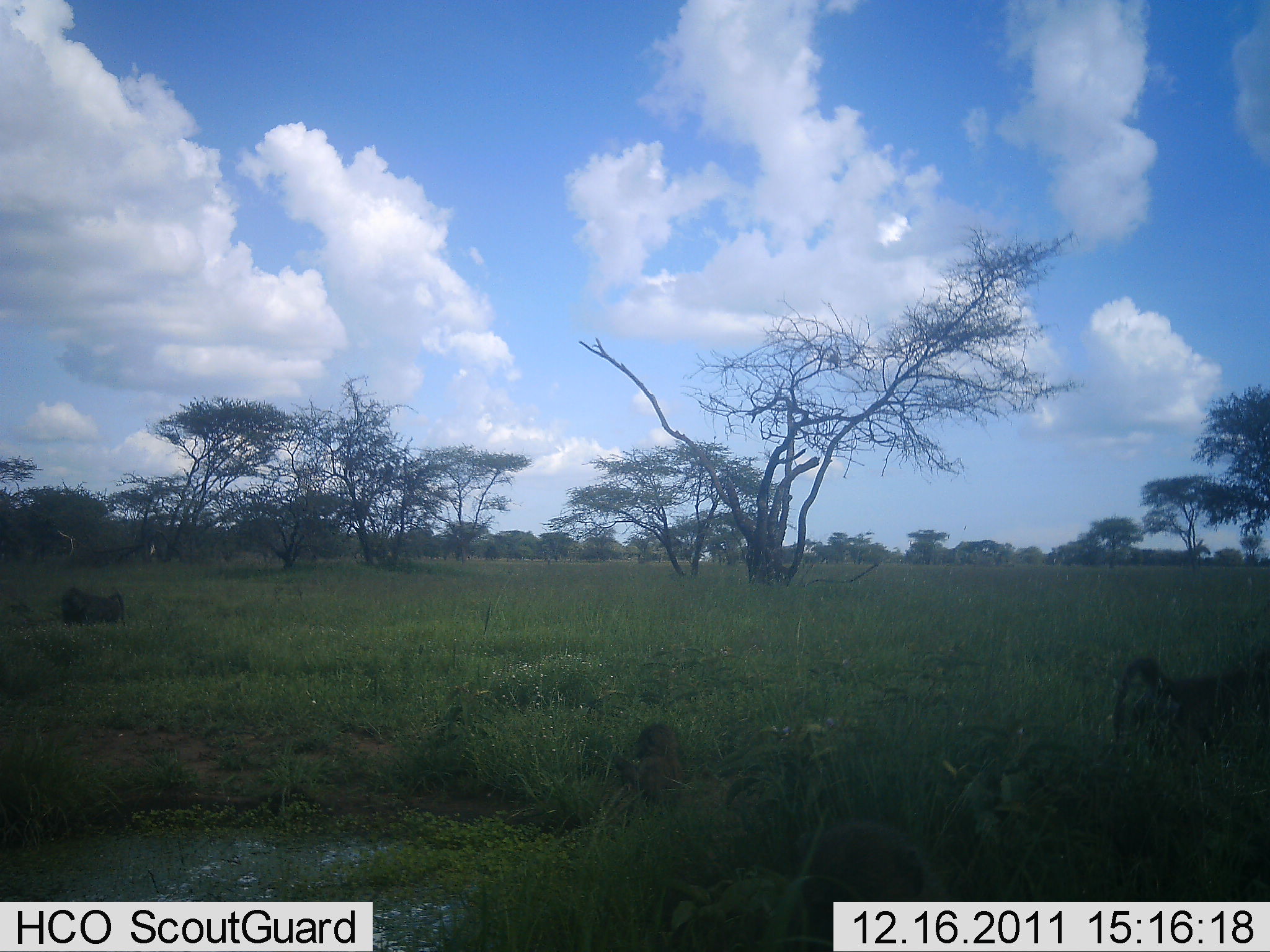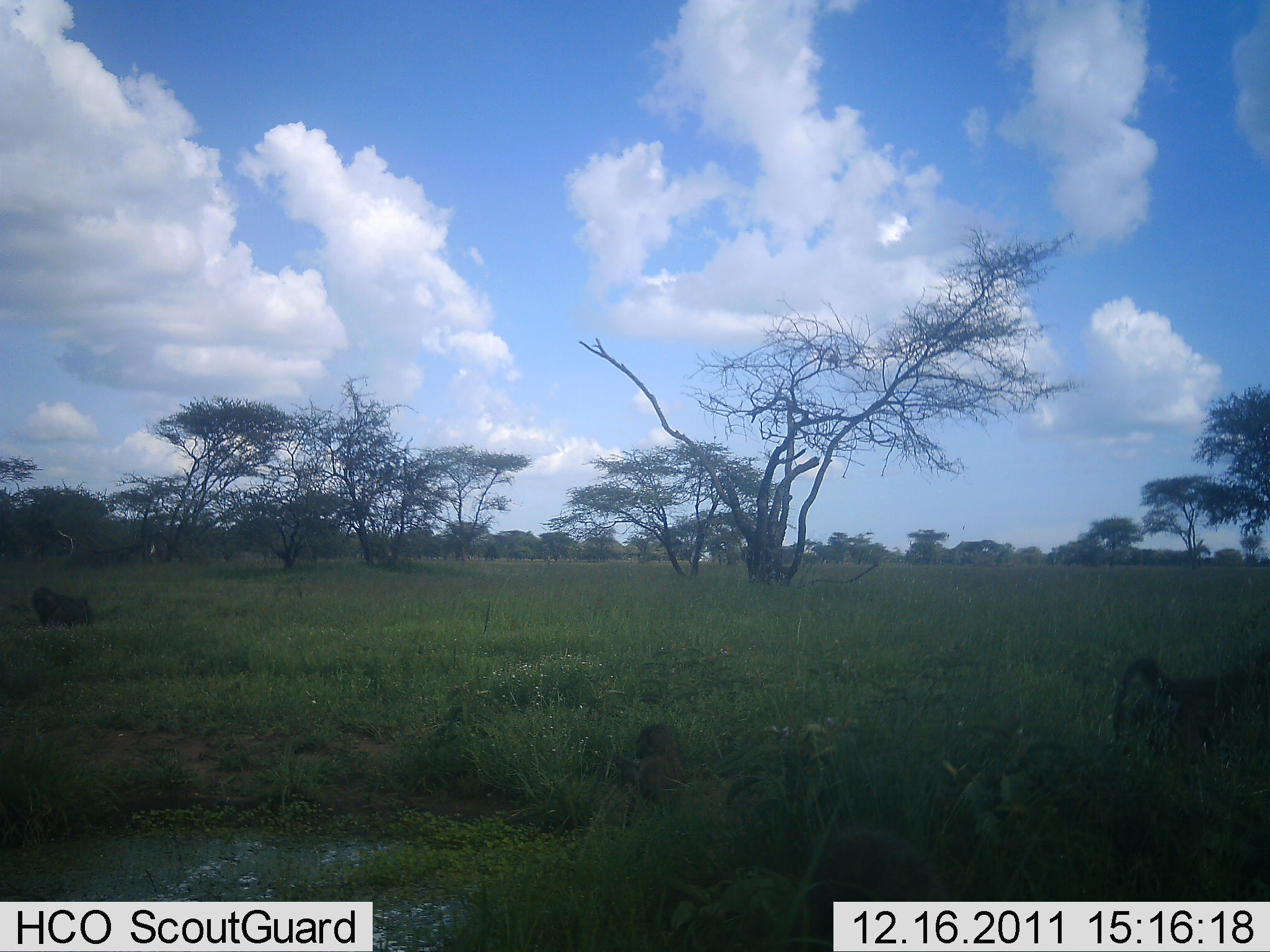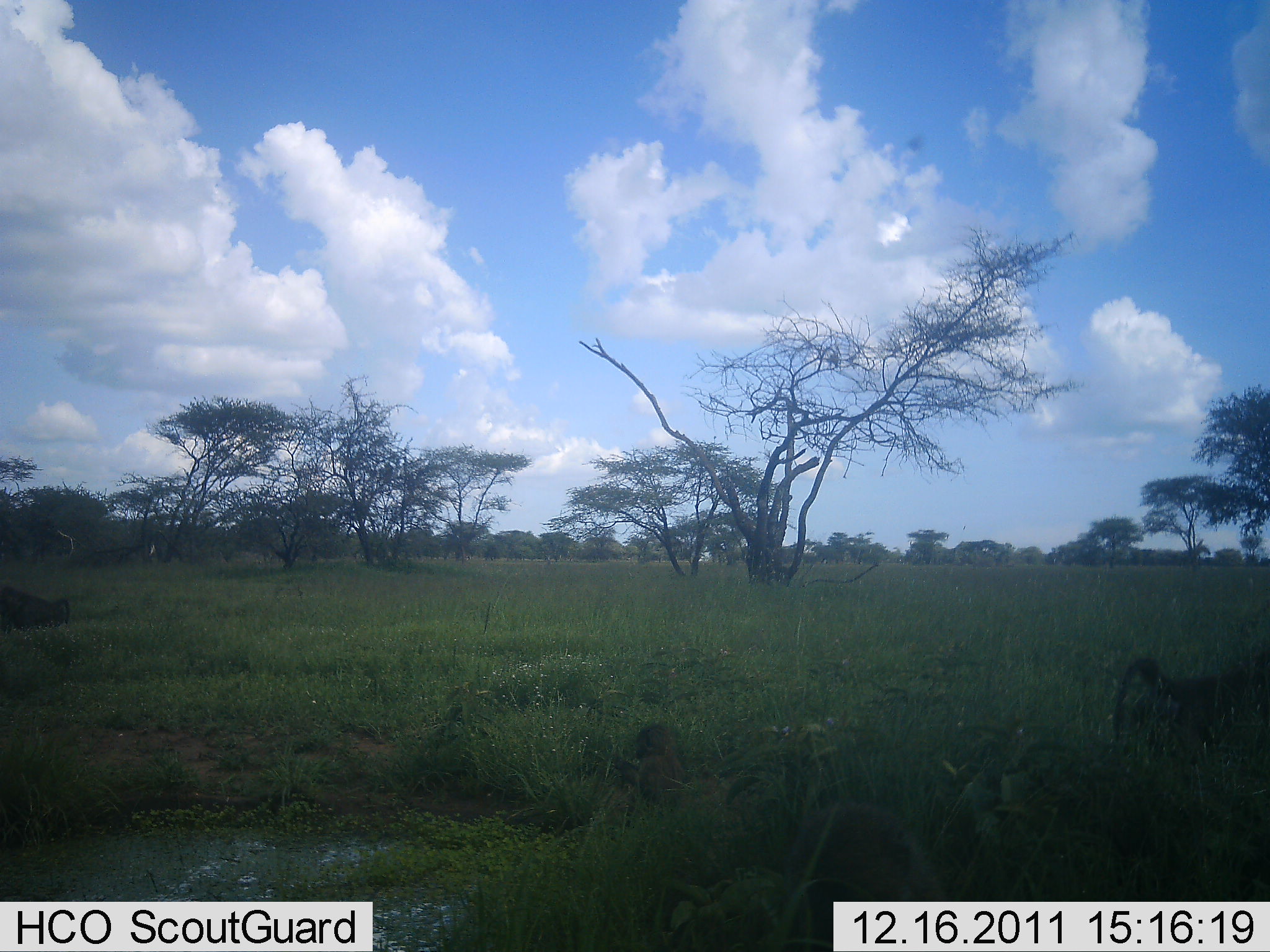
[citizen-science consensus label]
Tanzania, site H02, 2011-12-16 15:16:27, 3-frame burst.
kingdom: Animalia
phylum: Chordata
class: Mammalia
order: Primates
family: Cercopithecidae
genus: Papio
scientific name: Papio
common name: baboon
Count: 3.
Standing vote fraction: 0%.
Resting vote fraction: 20%.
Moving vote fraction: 100%.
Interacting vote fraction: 0%.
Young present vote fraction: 20%.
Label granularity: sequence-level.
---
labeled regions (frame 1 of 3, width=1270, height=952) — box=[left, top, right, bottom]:
animal: box=[774, 819, 947, 951]; box=[1112, 649, 1269, 760]; box=[615, 722, 690, 804]; box=[60, 586, 126, 627]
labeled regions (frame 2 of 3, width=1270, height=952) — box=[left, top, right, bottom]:
animal: box=[1111, 655, 1270, 771]; box=[805, 824, 938, 952]; box=[612, 723, 691, 809]; box=[31, 585, 94, 629]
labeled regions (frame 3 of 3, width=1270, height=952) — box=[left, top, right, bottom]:
animal: box=[793, 799, 932, 951]; box=[1111, 657, 1270, 758]; box=[616, 722, 689, 807]; box=[0, 583, 71, 633]